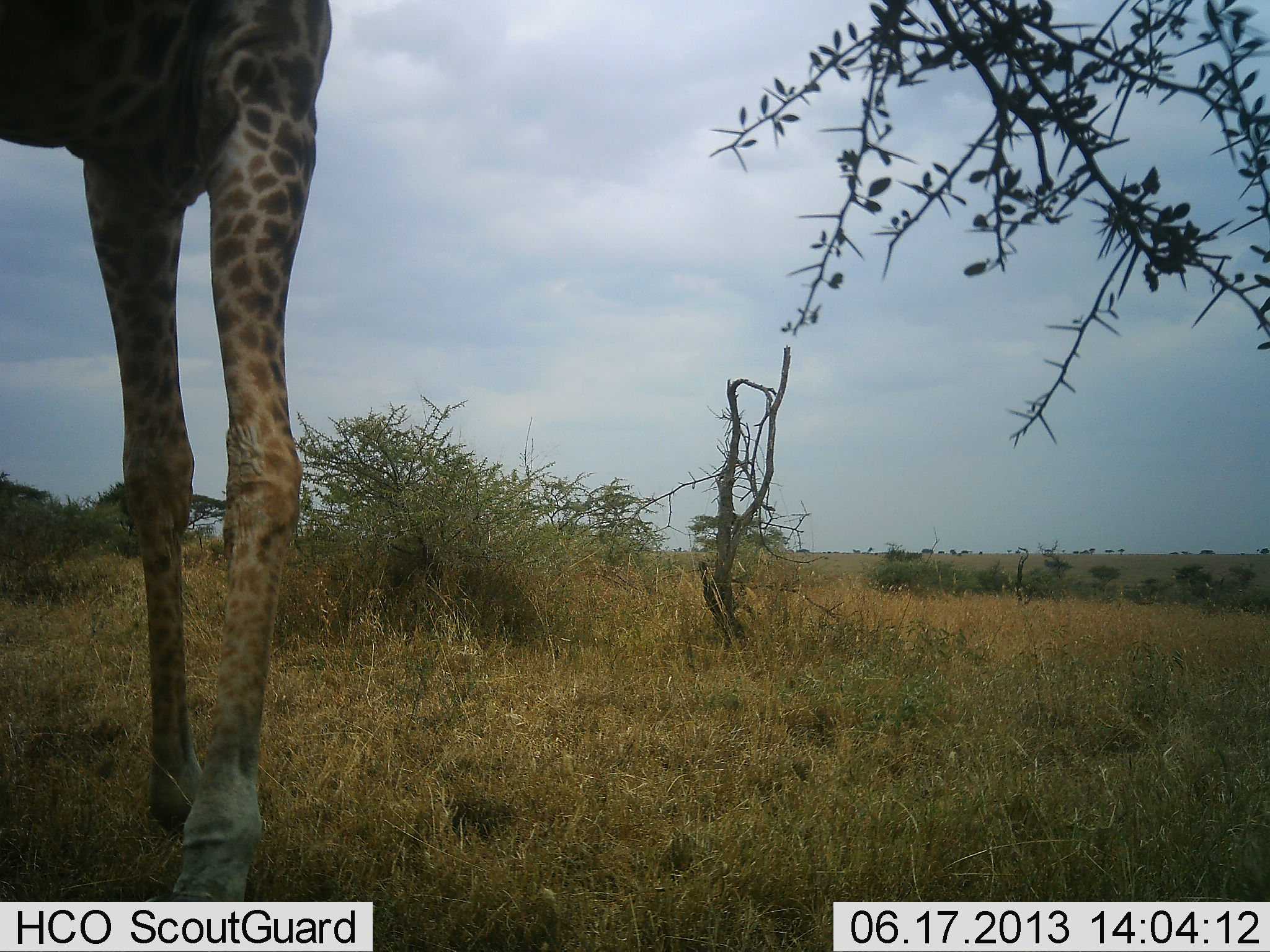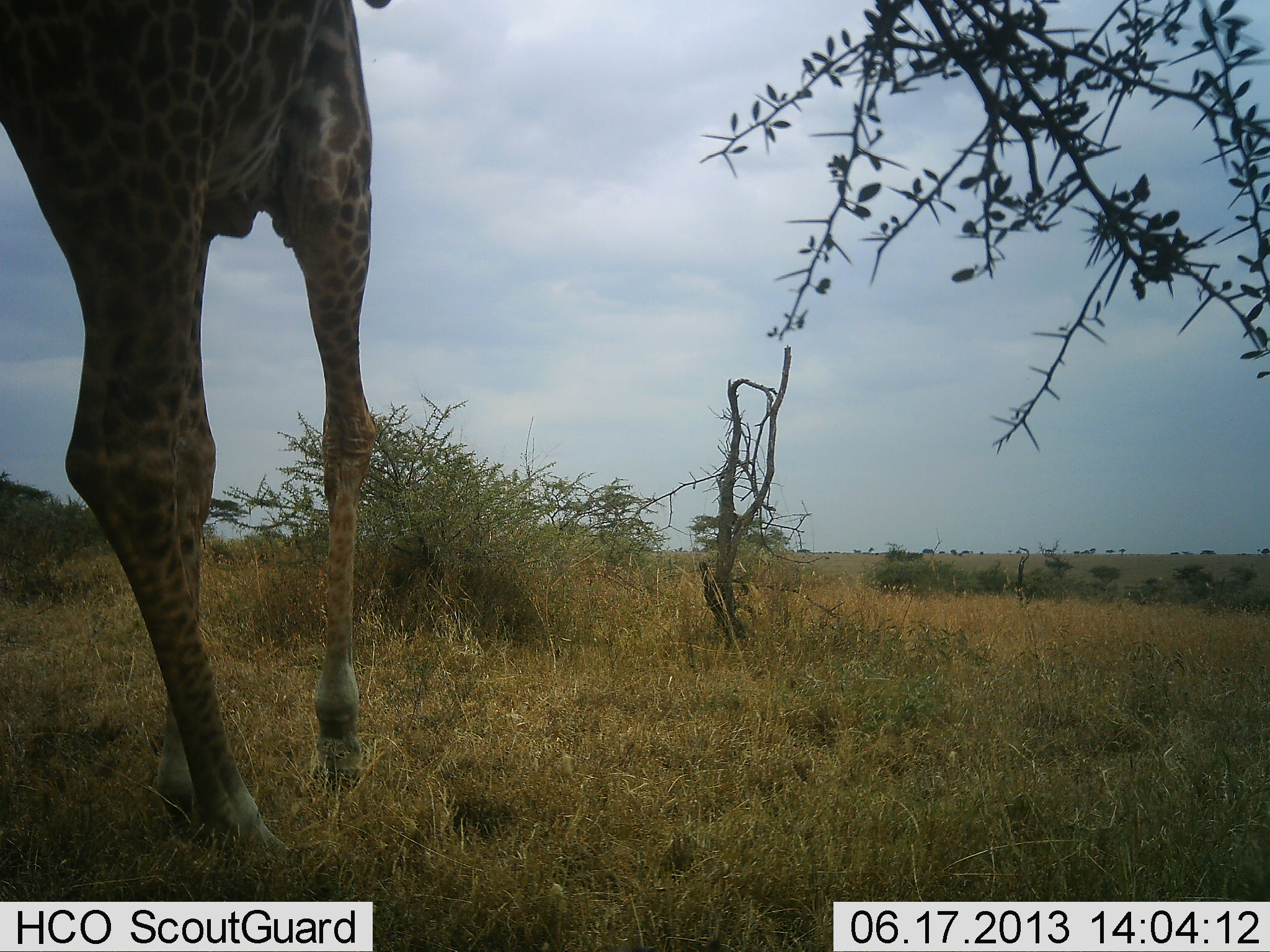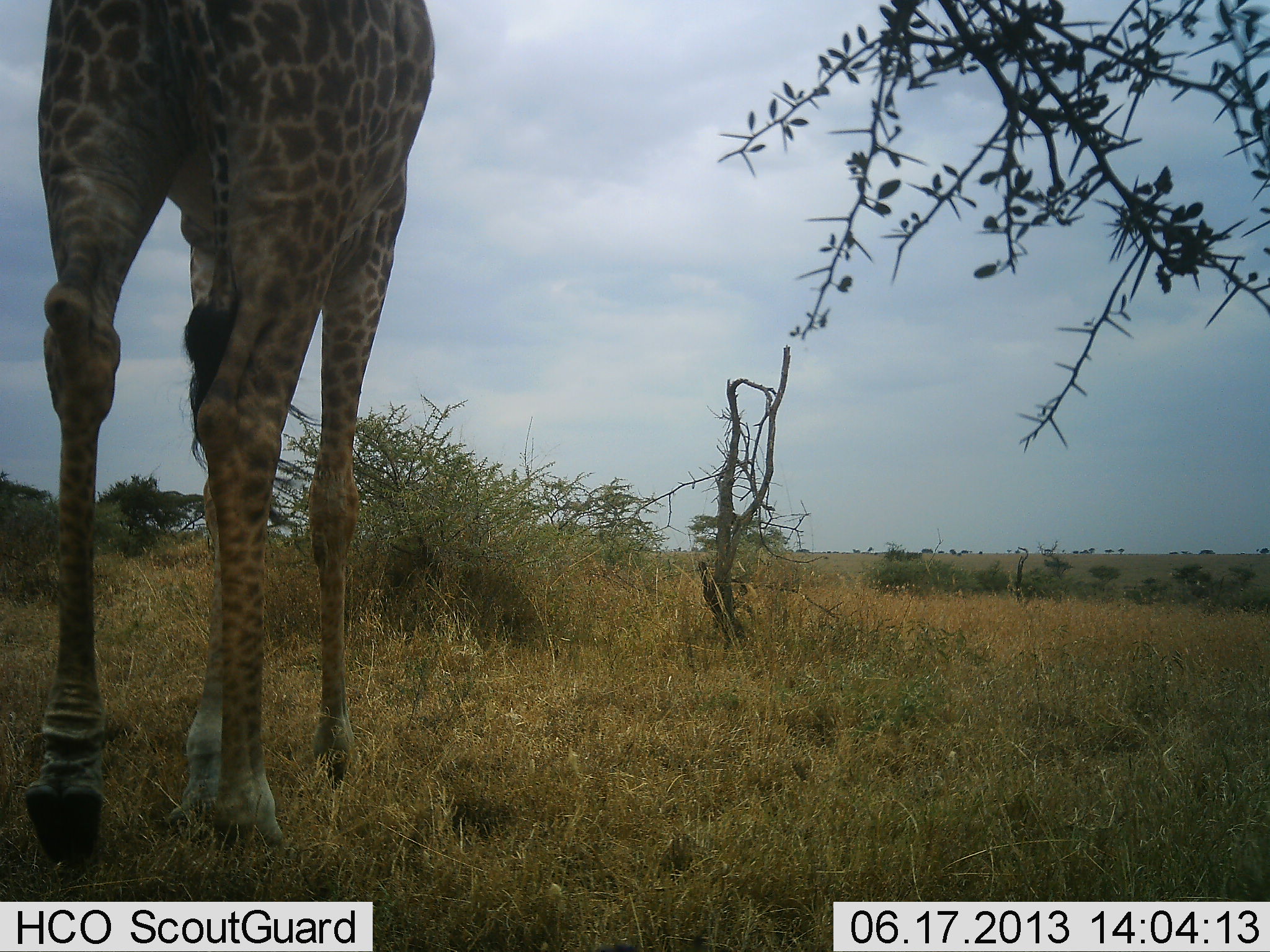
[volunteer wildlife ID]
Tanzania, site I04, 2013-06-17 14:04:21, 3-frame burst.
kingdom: Animalia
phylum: Chordata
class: Mammalia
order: Artiodactyla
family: Giraffidae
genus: Giraffa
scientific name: Giraffa camelopardalis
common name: giraffe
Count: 1.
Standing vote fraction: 10%.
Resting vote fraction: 0%.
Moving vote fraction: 90%.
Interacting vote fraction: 0%.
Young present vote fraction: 0%.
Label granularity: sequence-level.